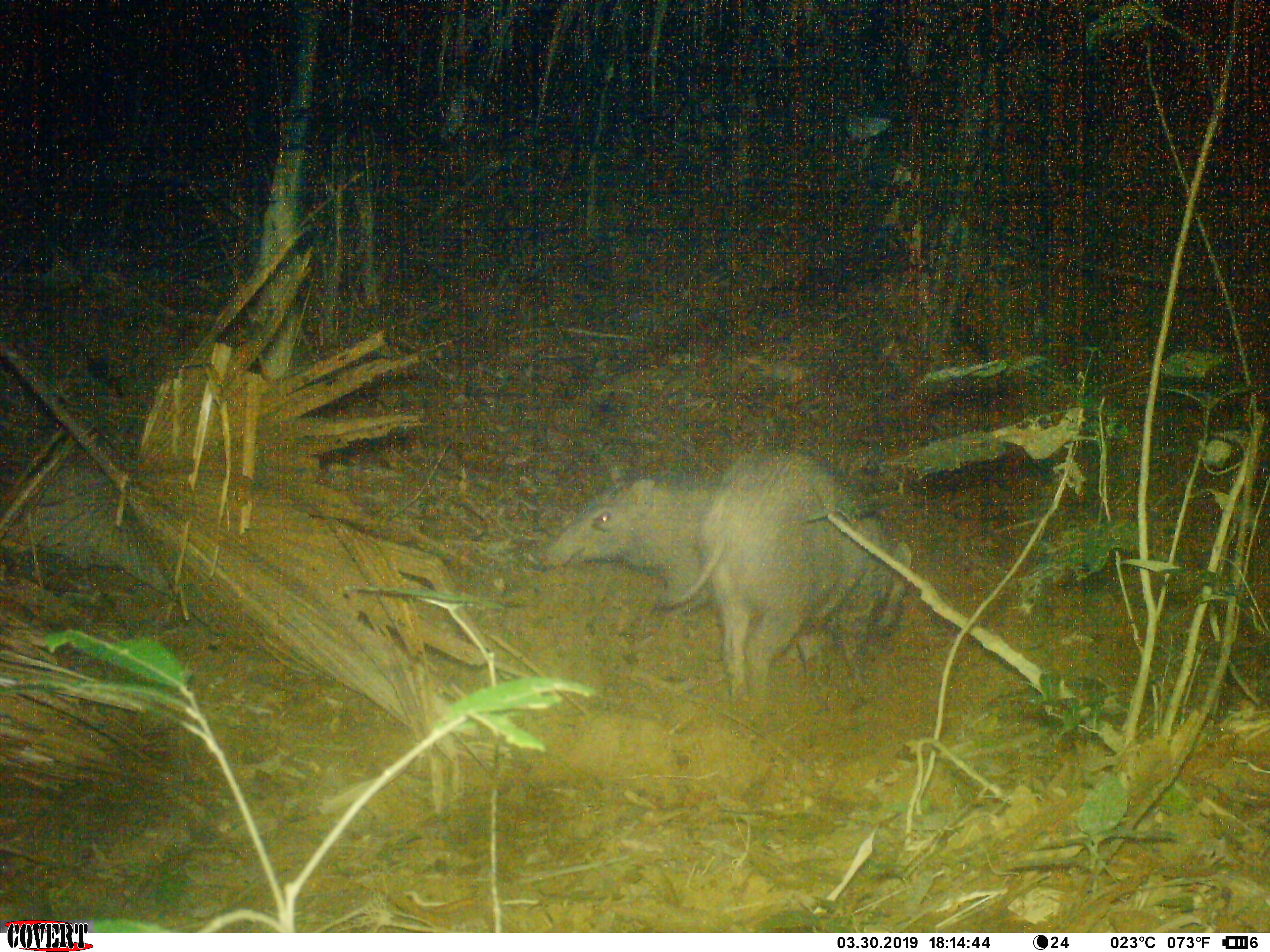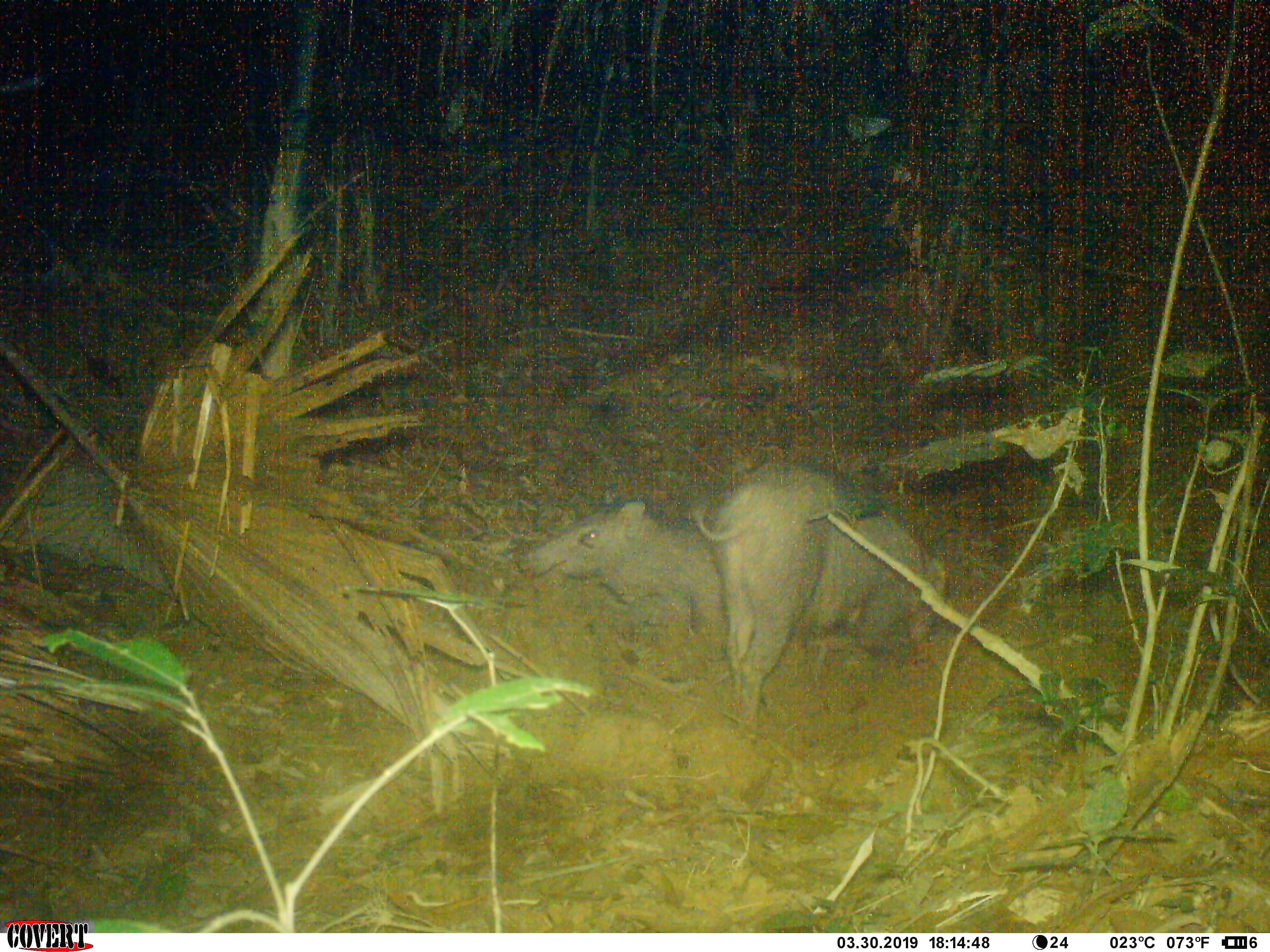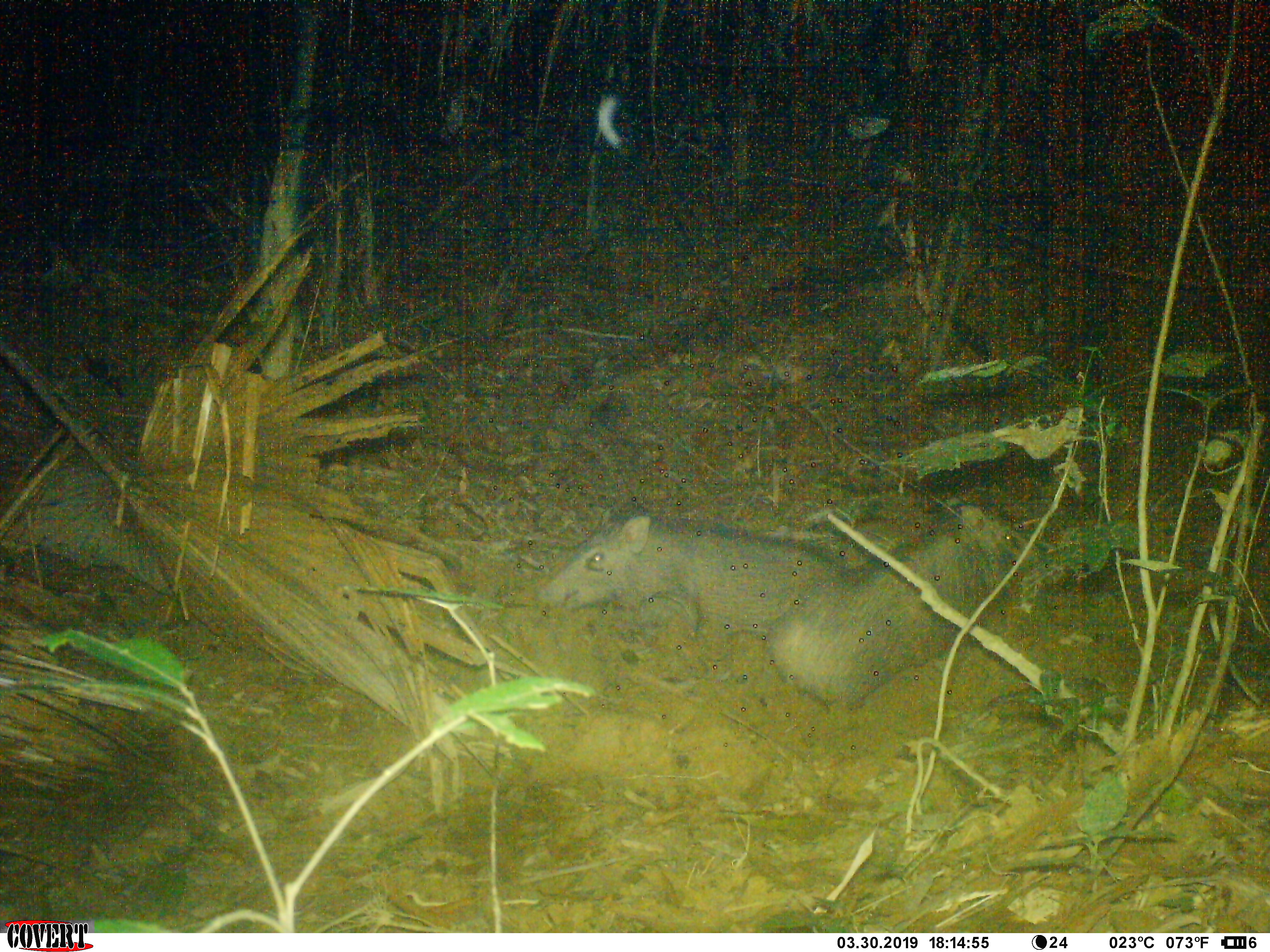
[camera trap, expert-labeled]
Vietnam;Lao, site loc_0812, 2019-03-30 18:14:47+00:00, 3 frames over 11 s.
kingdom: Animalia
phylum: Chordata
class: Mammalia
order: Artiodactyla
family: Suidae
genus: Sus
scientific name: Sus scrofa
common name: eurasian wild pig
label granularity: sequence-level